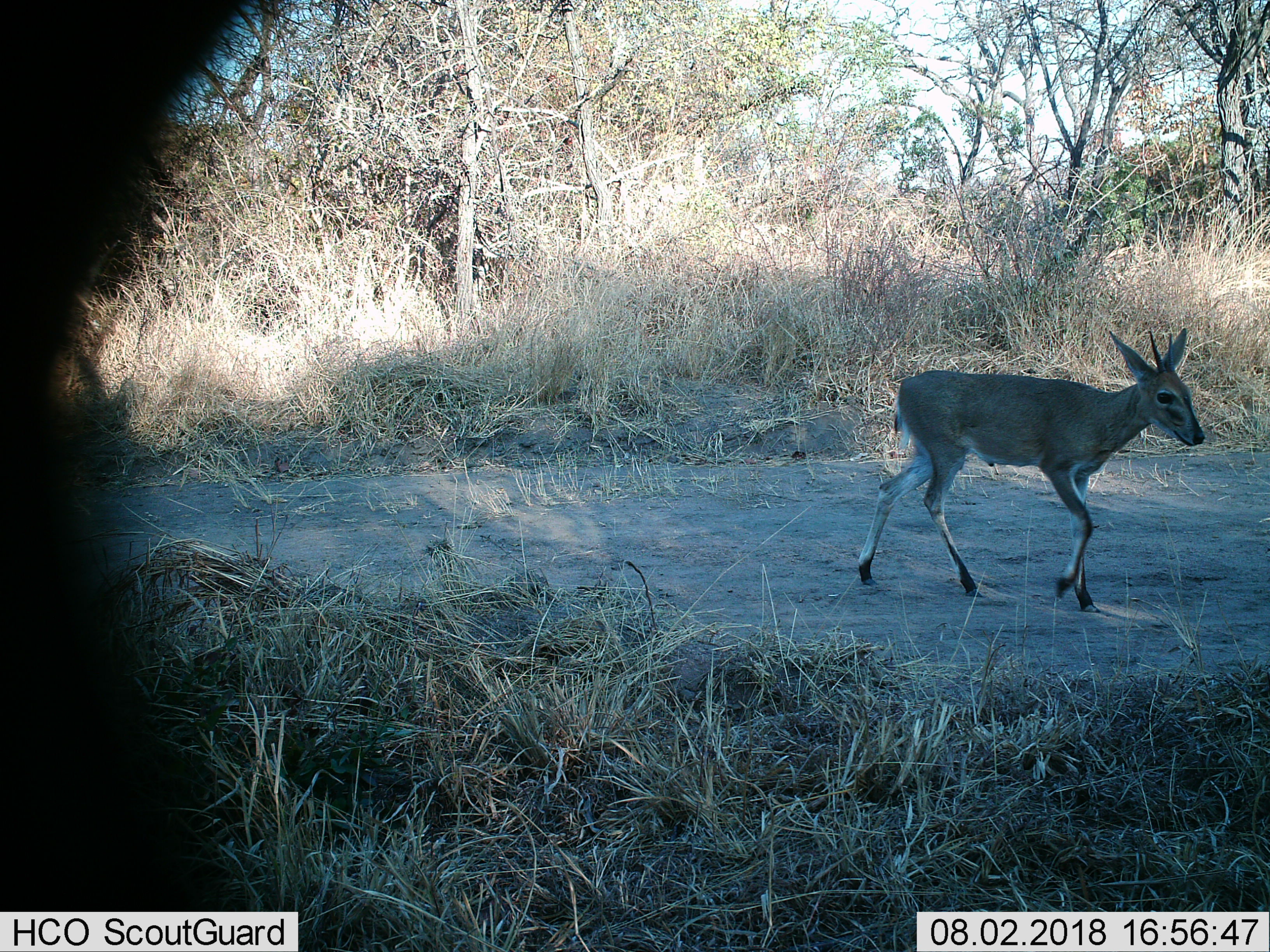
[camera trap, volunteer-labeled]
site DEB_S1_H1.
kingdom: Animalia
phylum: Chordata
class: Mammalia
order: Artiodactyla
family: Bovidae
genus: Sylvicapra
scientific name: Sylvicapra grimmia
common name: common duiker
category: duikercommongrey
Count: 1.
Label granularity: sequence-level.